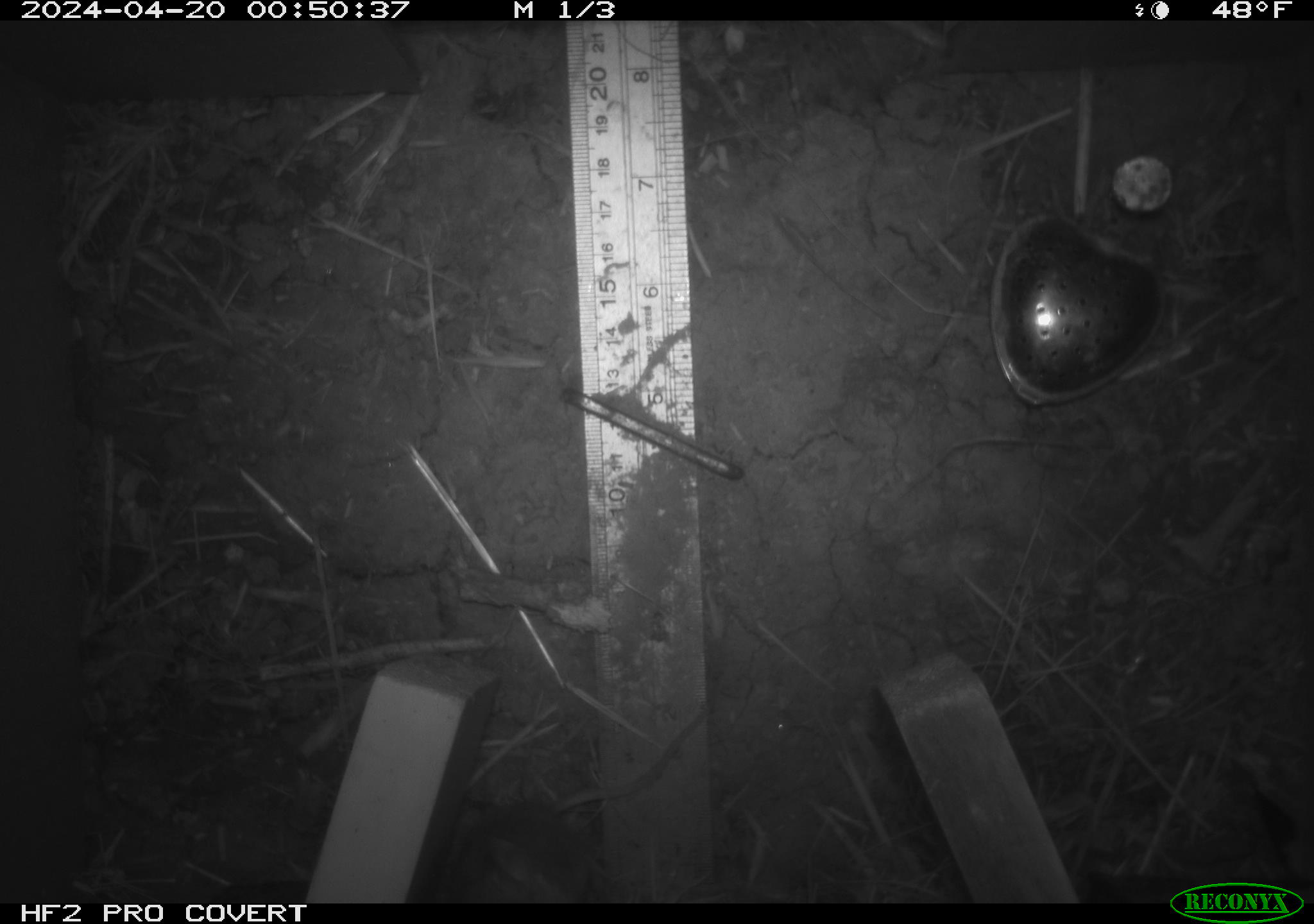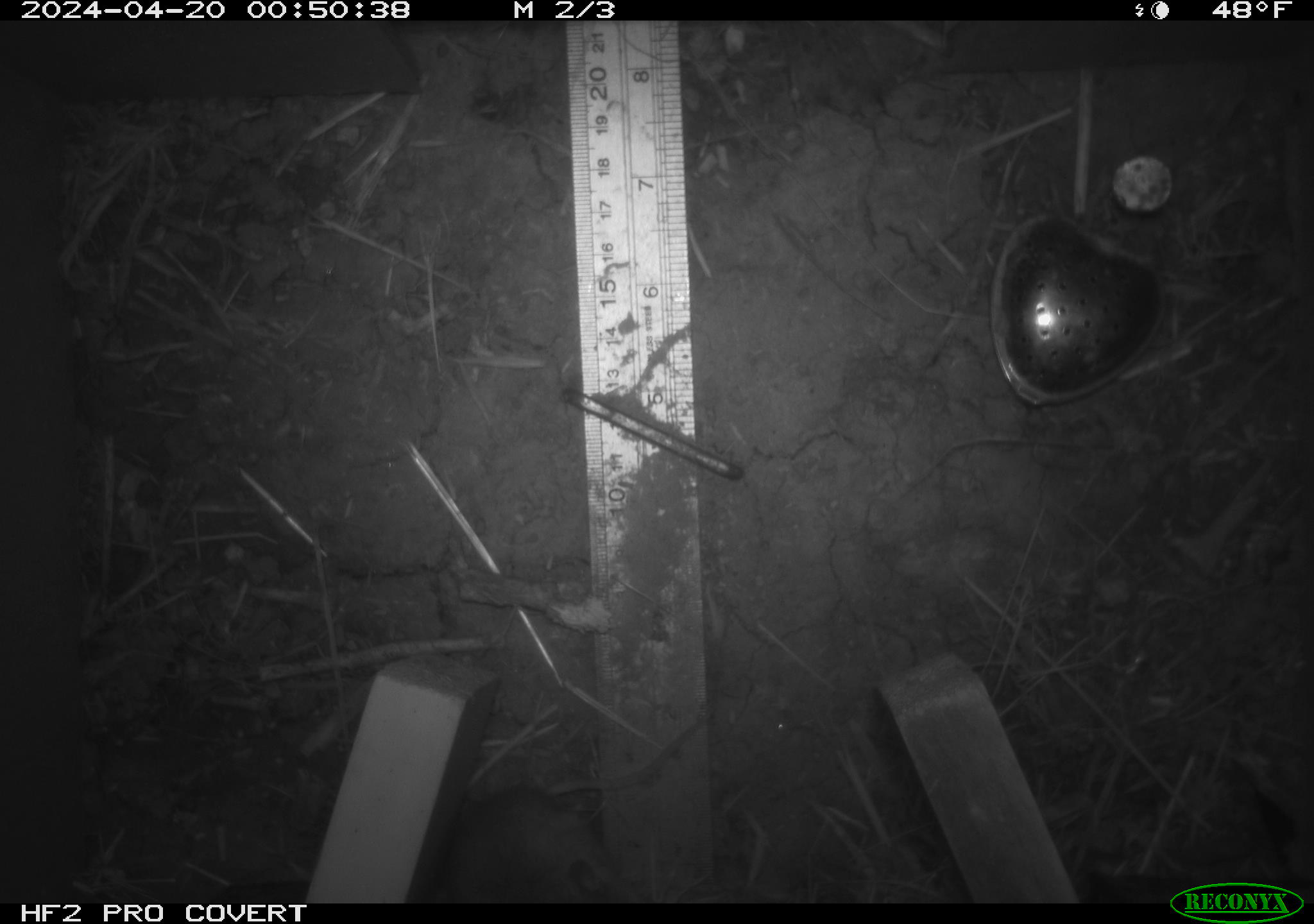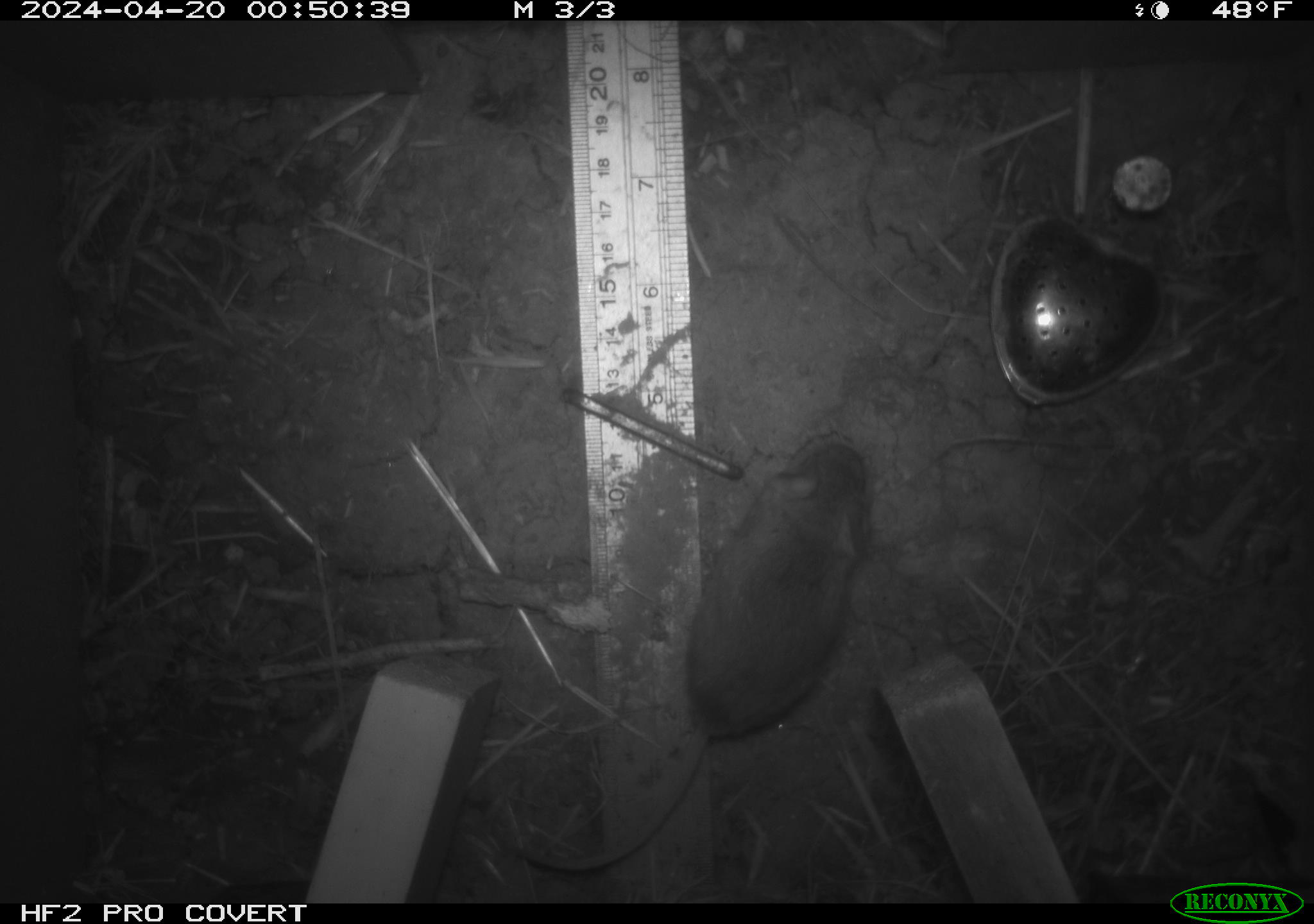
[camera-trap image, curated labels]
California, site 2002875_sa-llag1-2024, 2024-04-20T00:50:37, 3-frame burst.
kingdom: Animalia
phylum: Chordata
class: Mammalia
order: Rodentia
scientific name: Rodentia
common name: mouse species